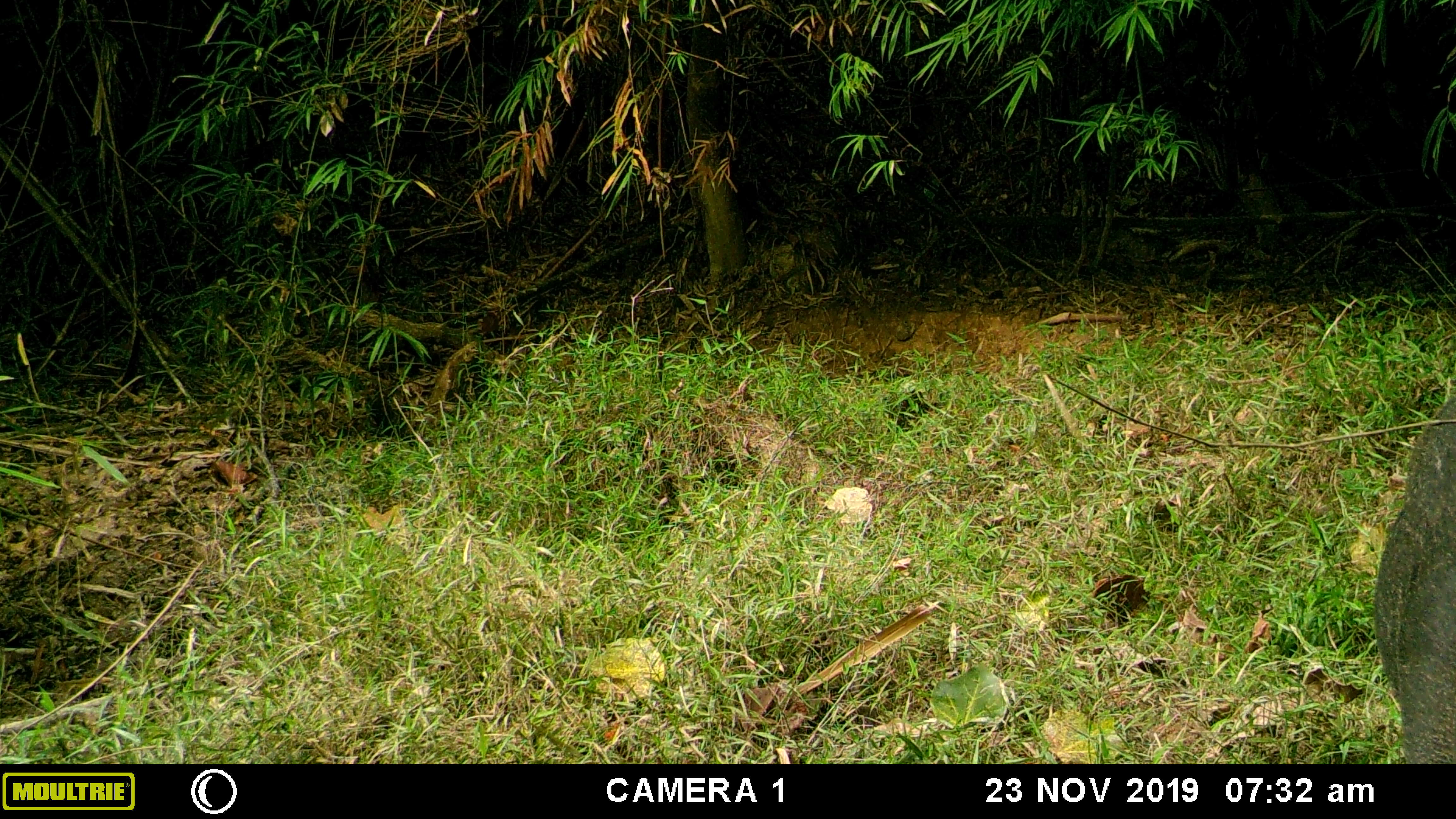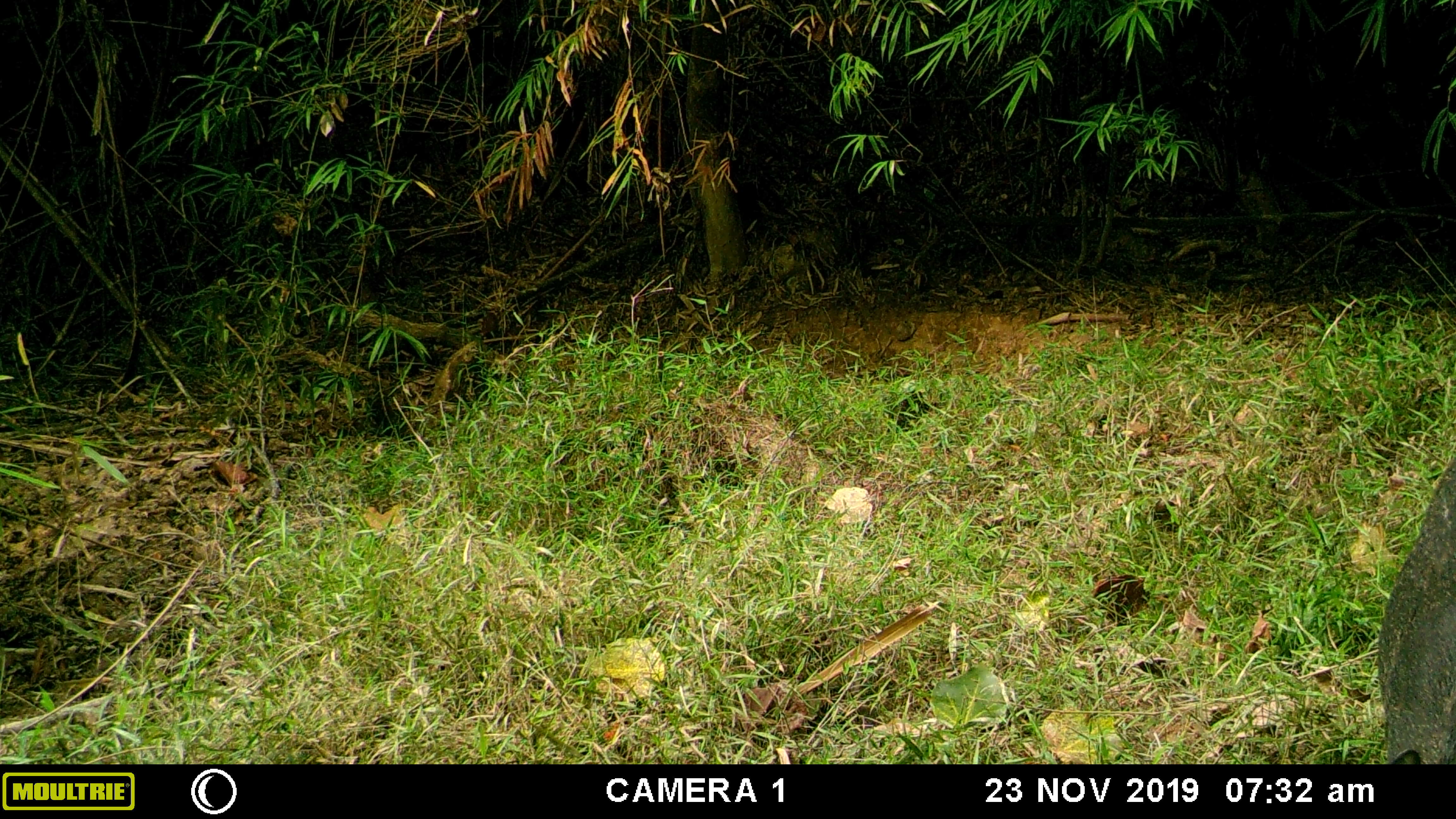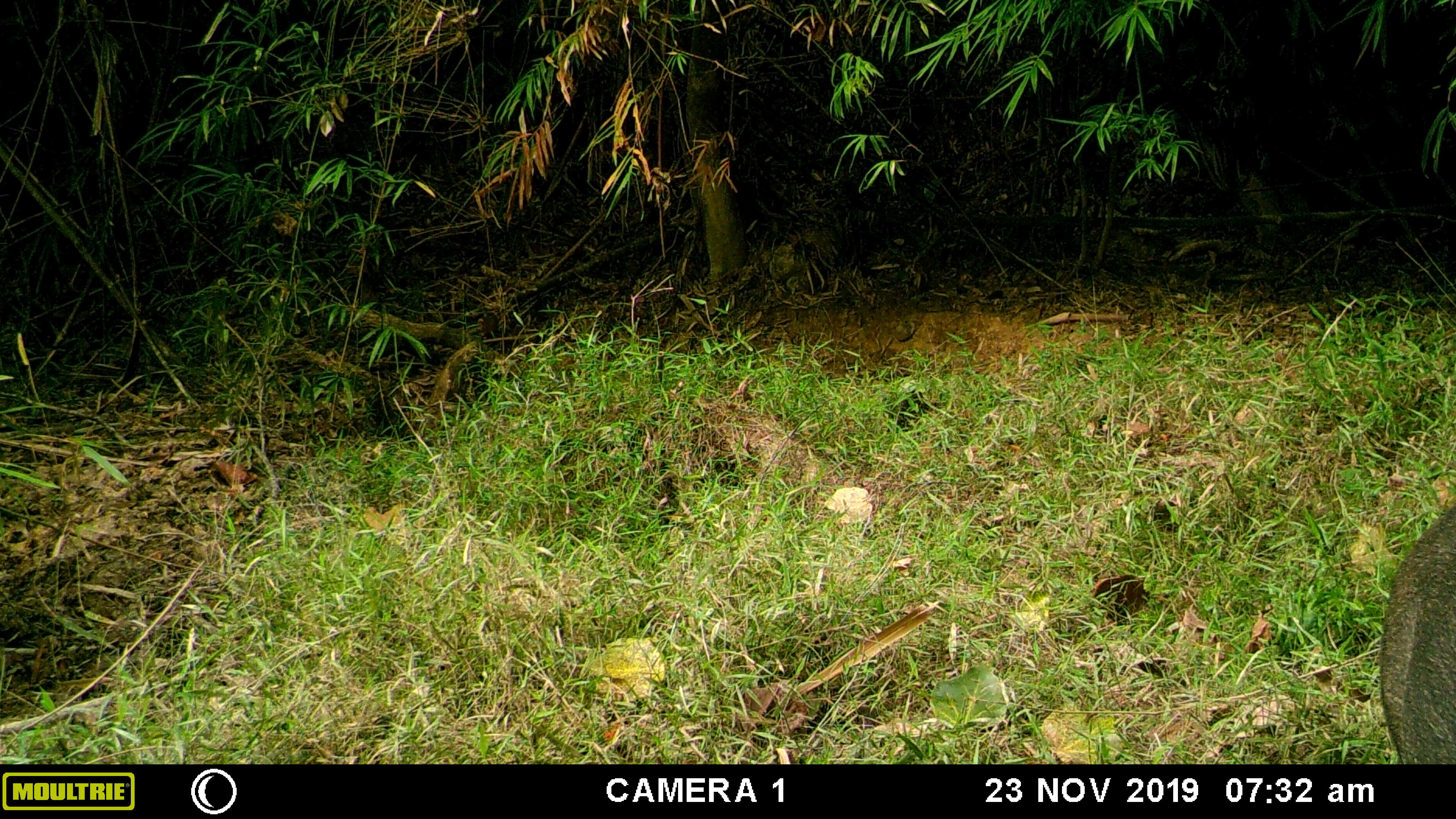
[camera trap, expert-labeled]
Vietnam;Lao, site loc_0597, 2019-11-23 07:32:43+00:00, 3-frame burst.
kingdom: Animalia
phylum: Chordata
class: Mammalia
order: Artiodactyla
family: Suidae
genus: Sus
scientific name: Sus scrofa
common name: eurasian wild pig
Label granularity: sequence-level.